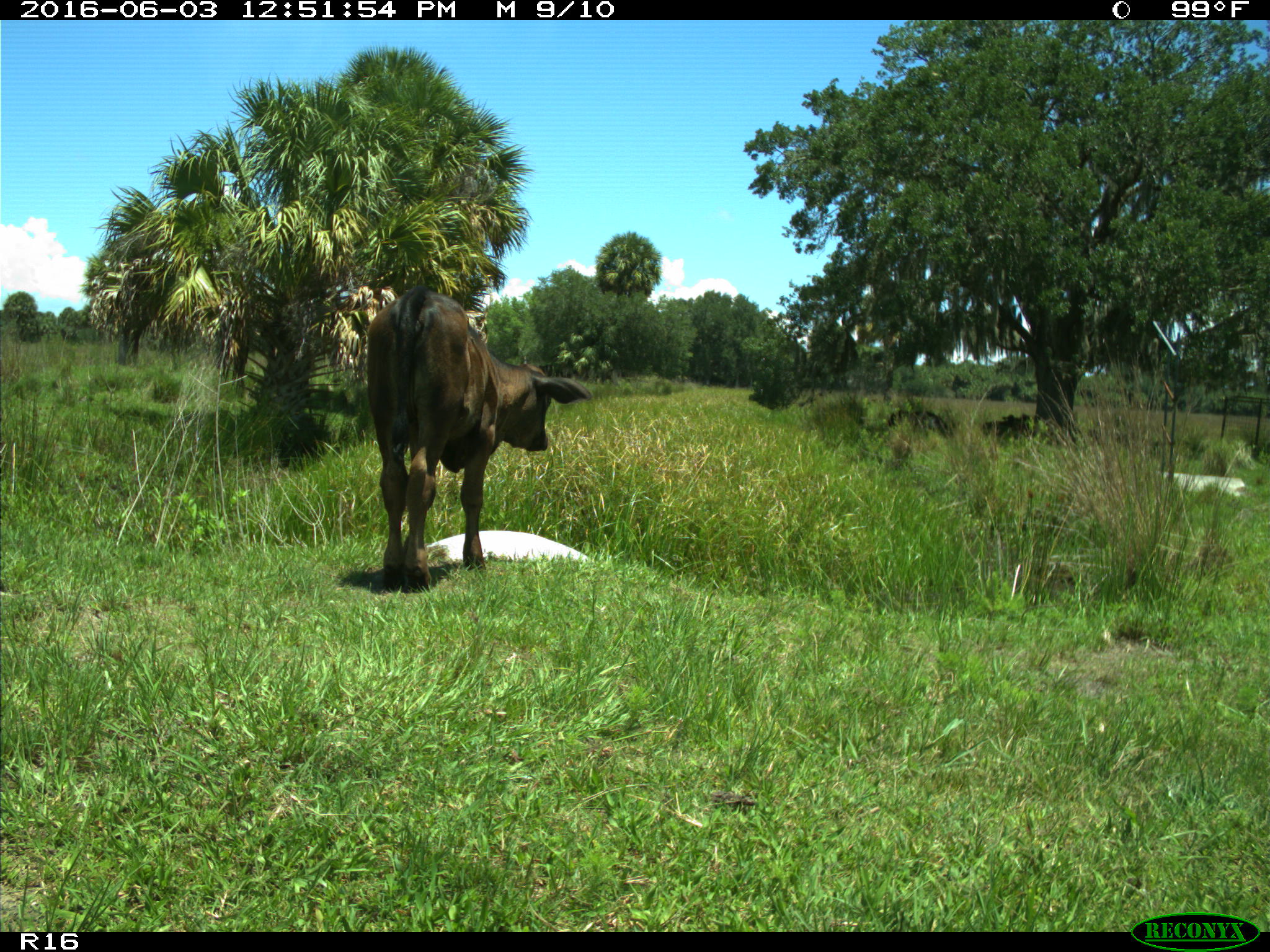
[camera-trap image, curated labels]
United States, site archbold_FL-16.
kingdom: Animalia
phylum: Chordata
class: Mammalia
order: Artiodactyla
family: Bovidae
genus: Bos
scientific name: Bos taurus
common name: domestic cow